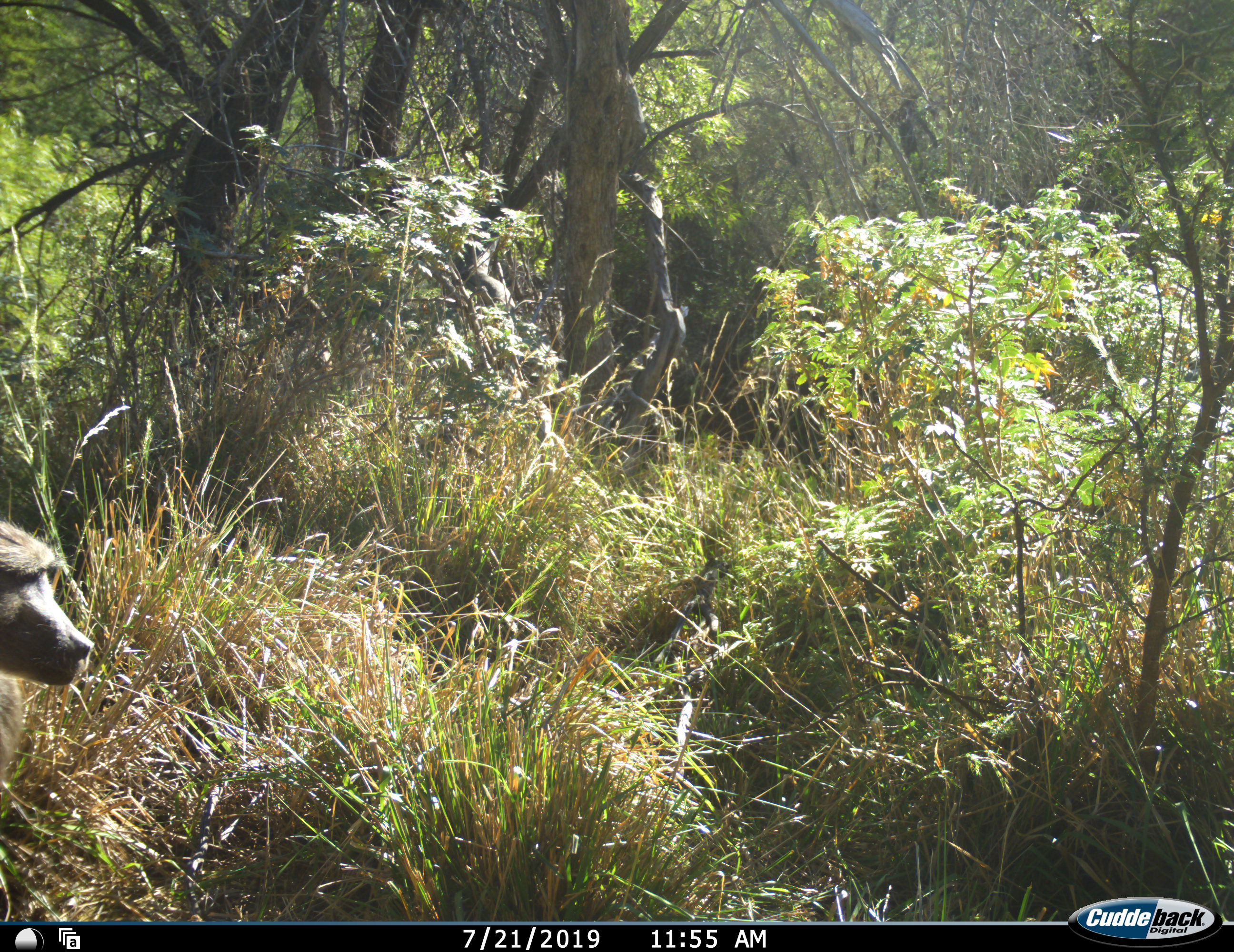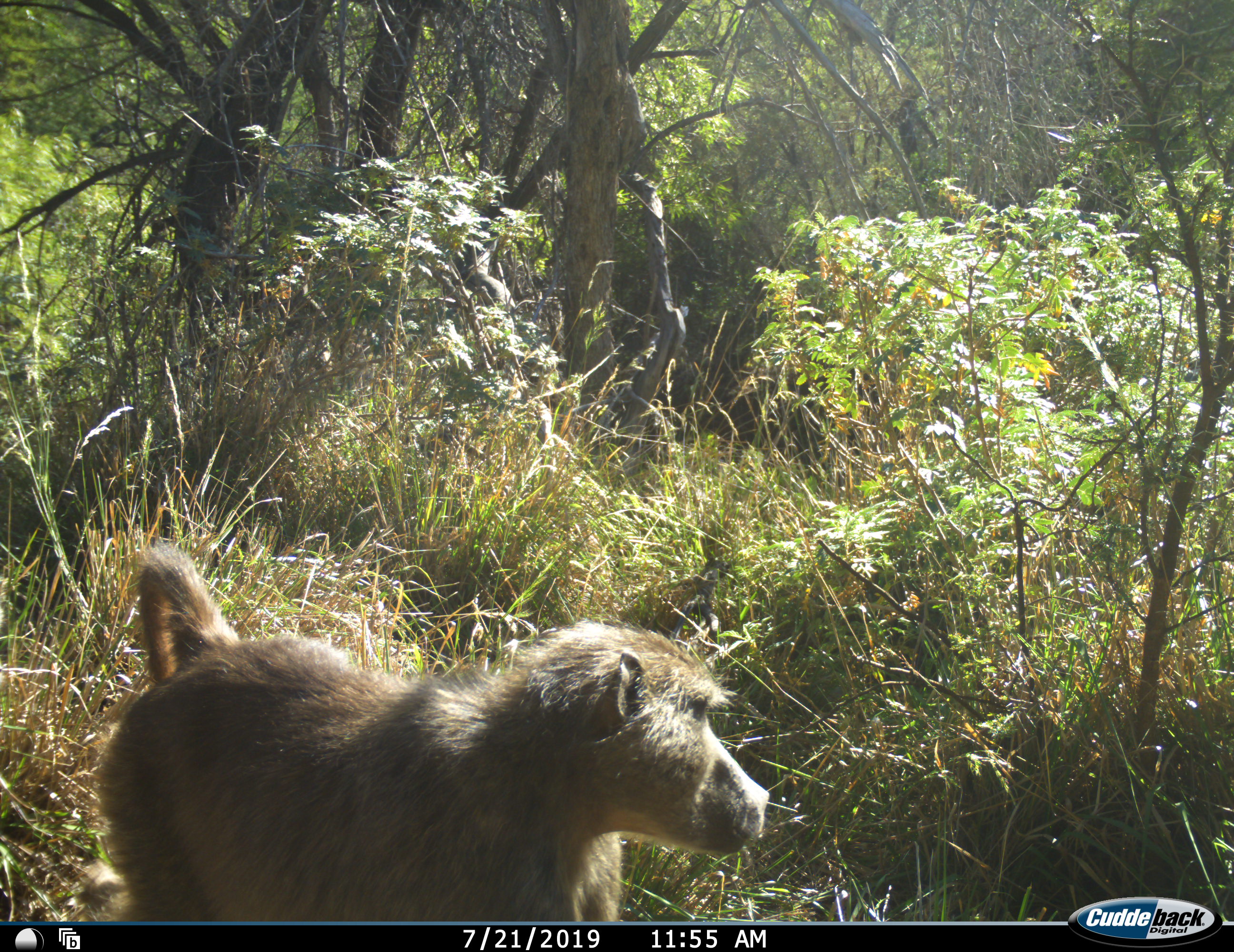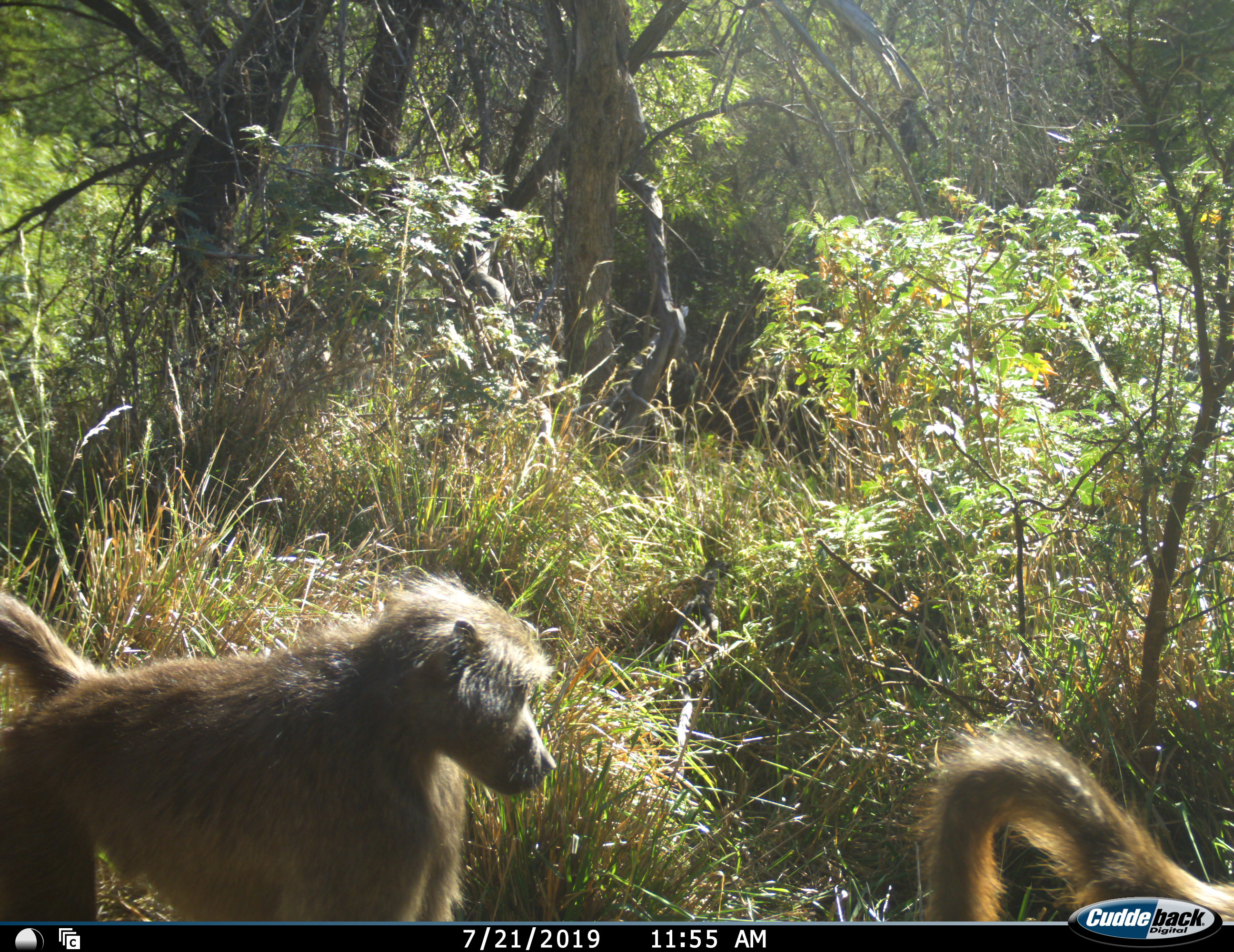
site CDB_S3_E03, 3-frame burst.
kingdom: Animalia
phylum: Chordata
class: Mammalia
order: Primates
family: Cercopithecidae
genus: Papio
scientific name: Papio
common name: baboon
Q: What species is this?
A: Baboon (Papio).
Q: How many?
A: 2.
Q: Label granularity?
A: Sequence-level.